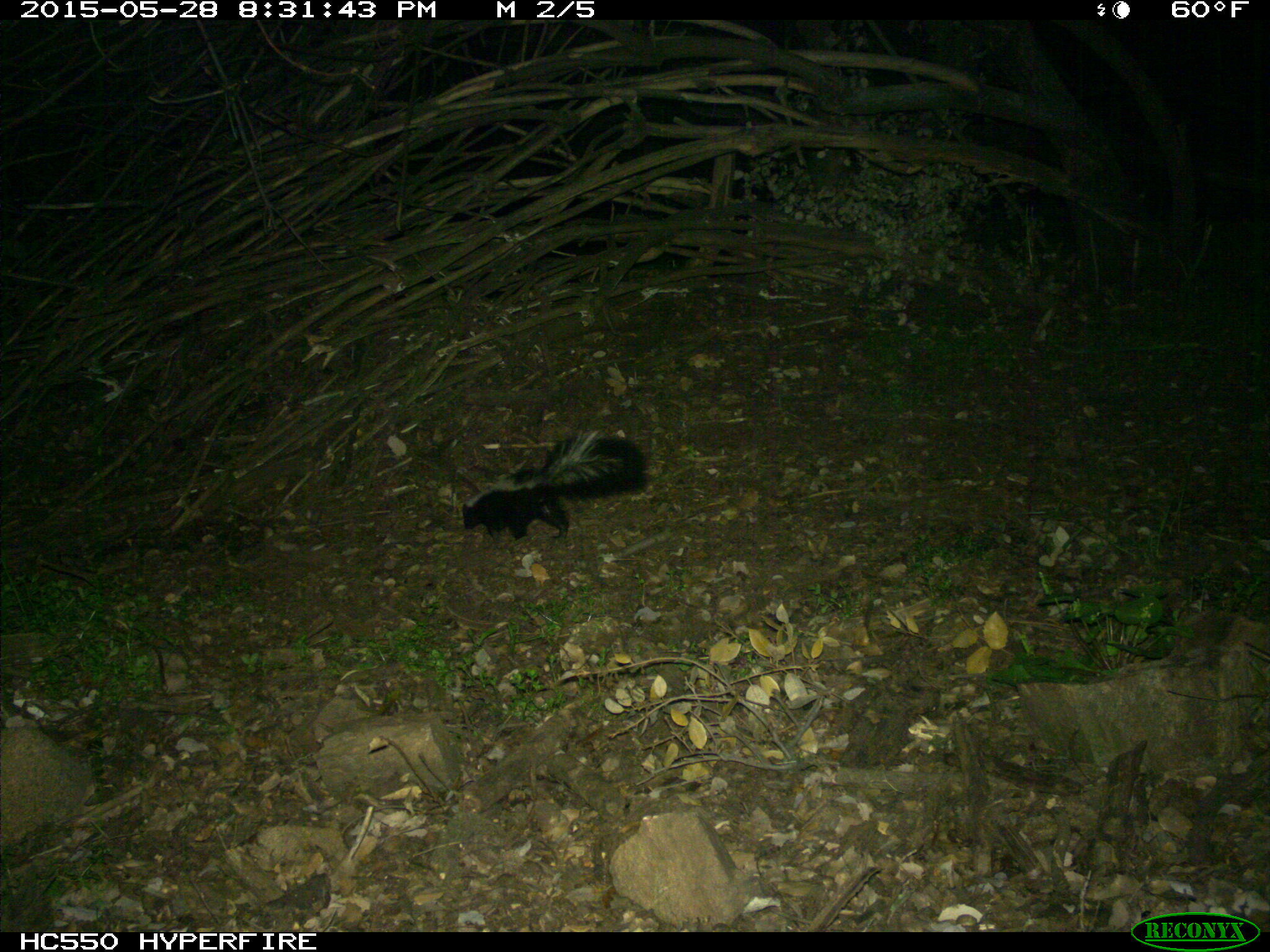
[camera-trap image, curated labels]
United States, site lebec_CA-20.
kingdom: Animalia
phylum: Chordata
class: Mammalia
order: Carnivora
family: Mephitidae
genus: Mephitis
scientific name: Mephitis mephitis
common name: striped skunk